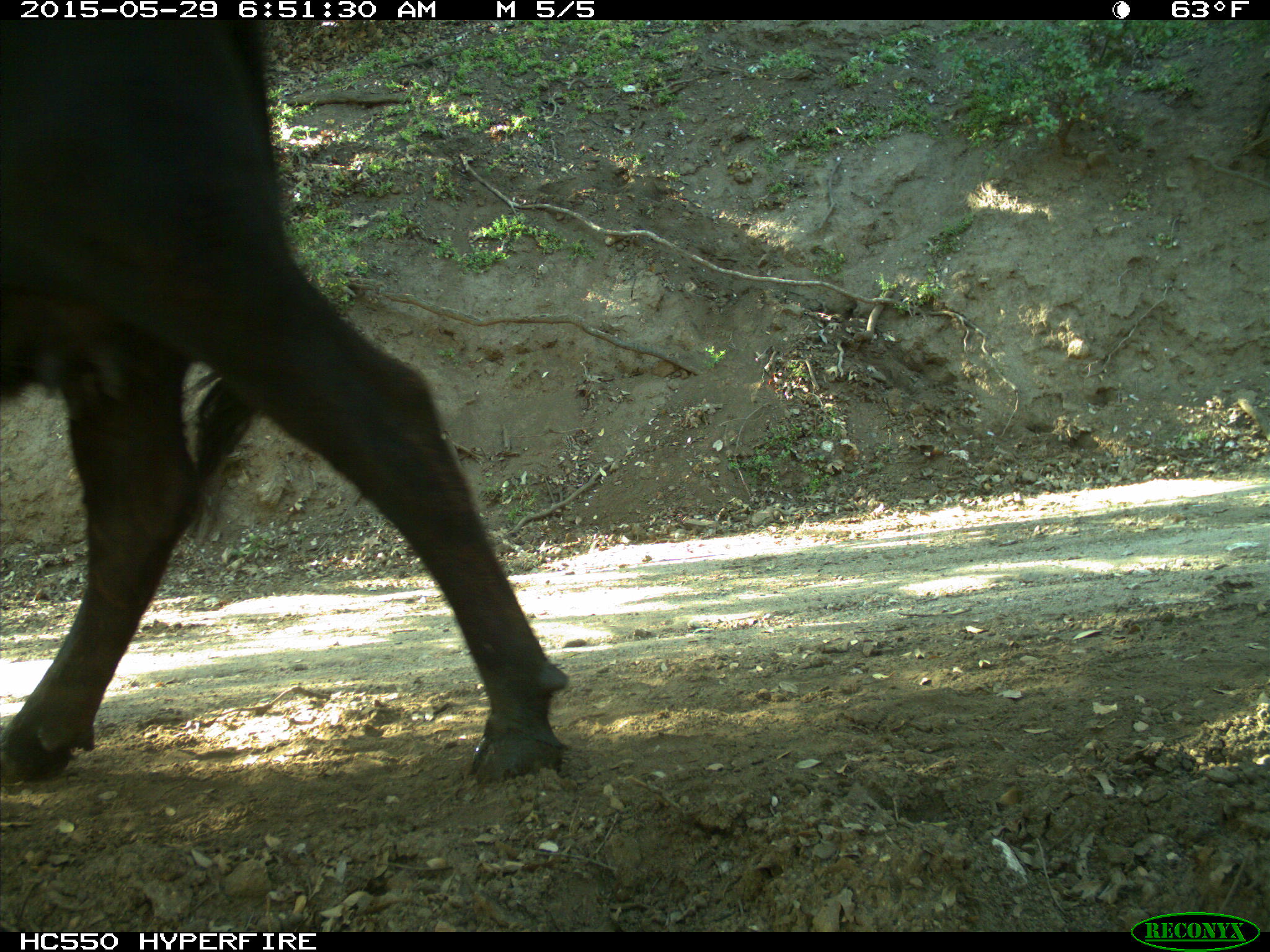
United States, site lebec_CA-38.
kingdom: Animalia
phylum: Chordata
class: Mammalia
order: Artiodactyla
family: Bovidae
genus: Bos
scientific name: Bos taurus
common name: domestic cow